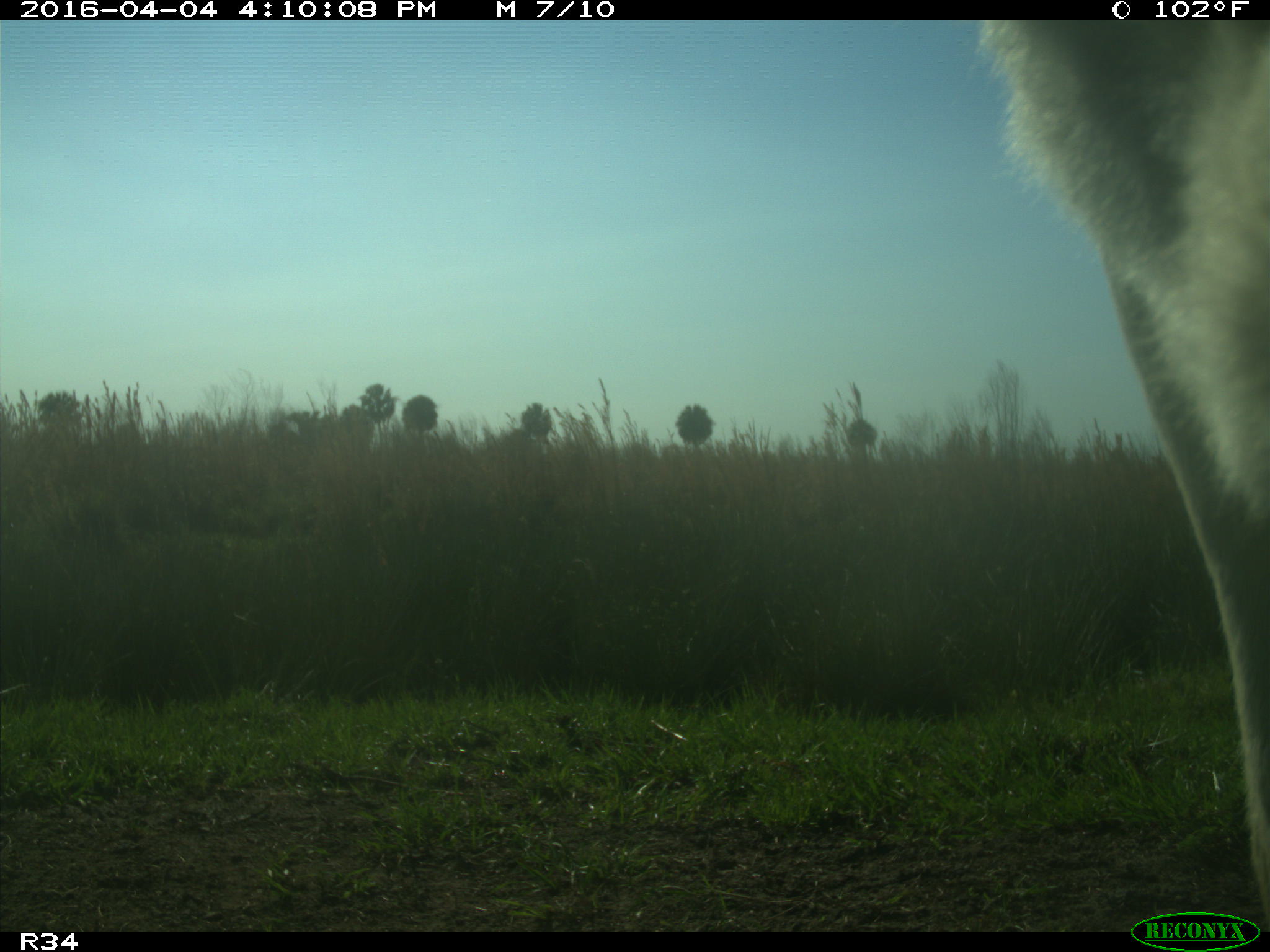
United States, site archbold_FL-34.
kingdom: Animalia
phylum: Chordata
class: Mammalia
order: Artiodactyla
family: Bovidae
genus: Bos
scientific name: Bos taurus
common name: domestic cow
Bos taurus (domestic cow).